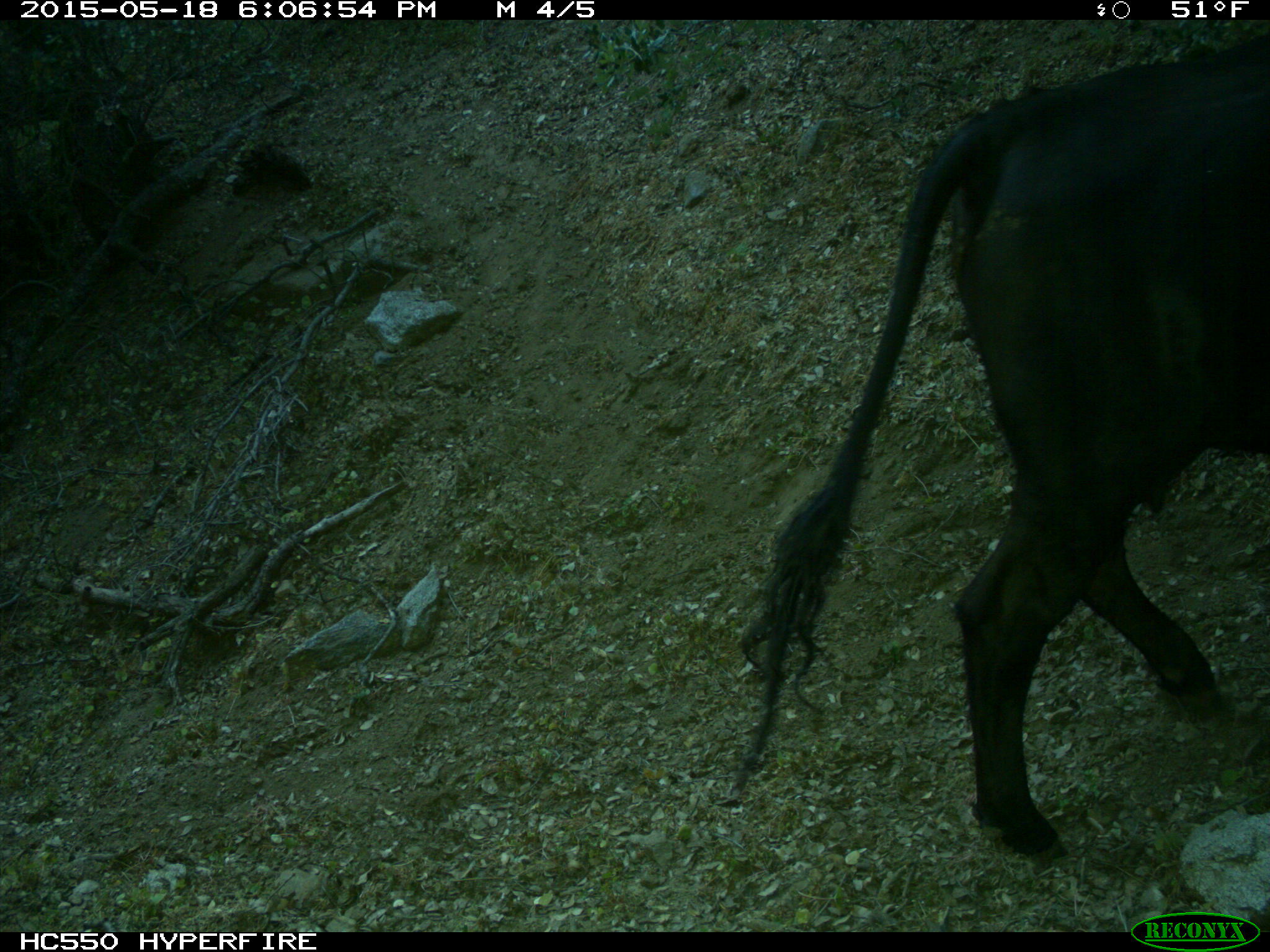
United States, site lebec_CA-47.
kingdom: Animalia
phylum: Chordata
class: Mammalia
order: Artiodactyla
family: Bovidae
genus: Bos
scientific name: Bos taurus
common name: domestic cow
Bos taurus (domestic cow).